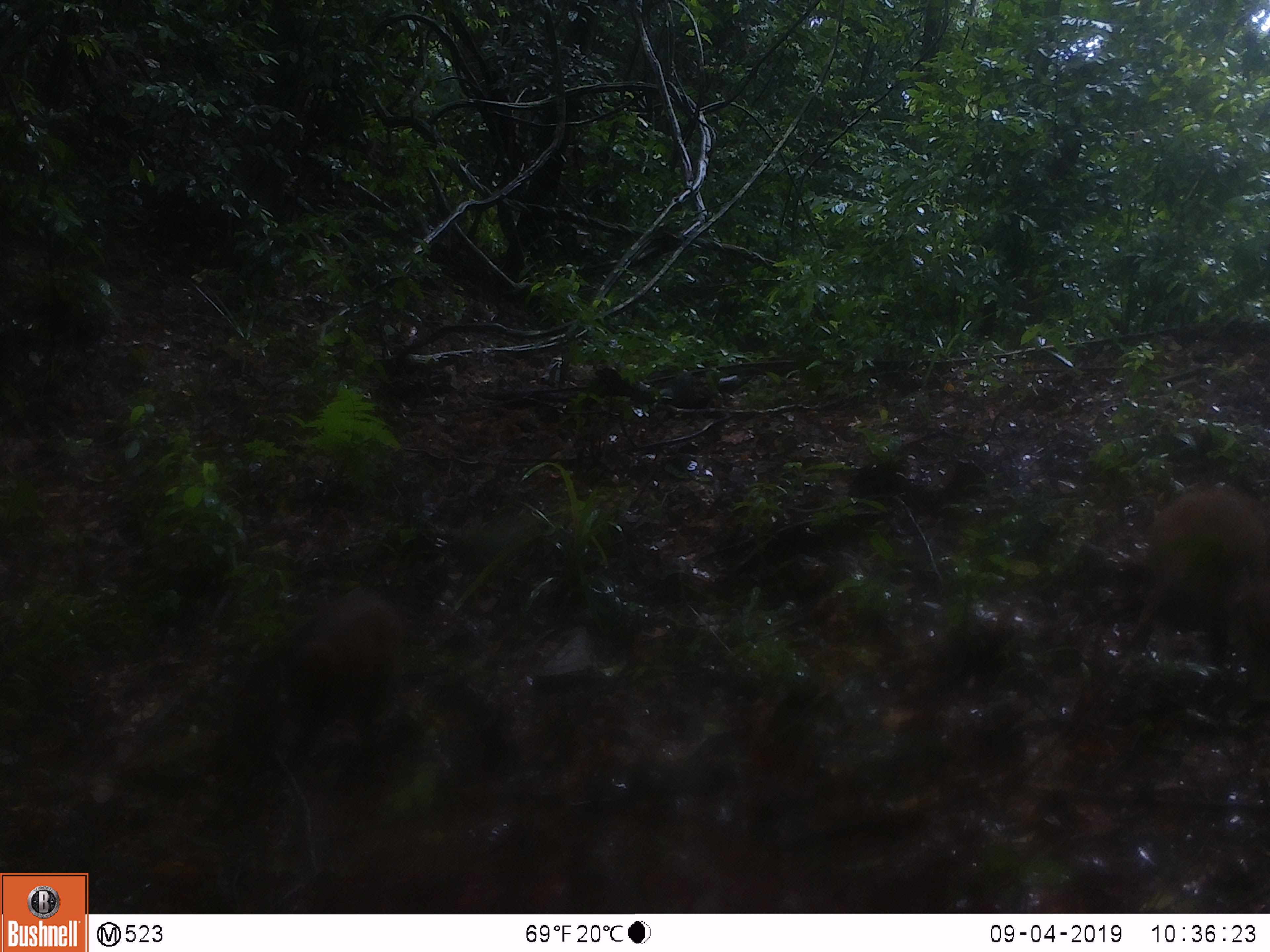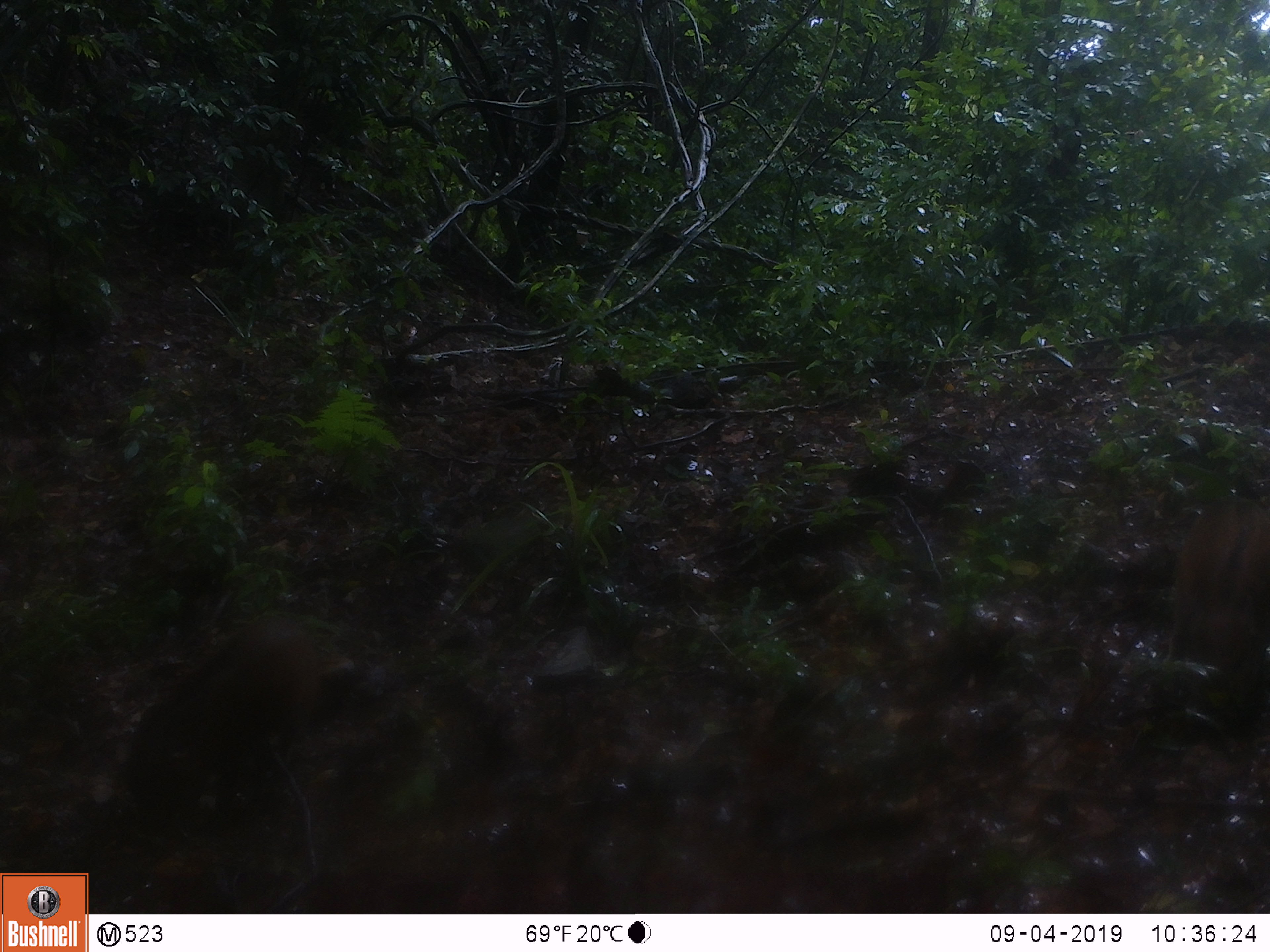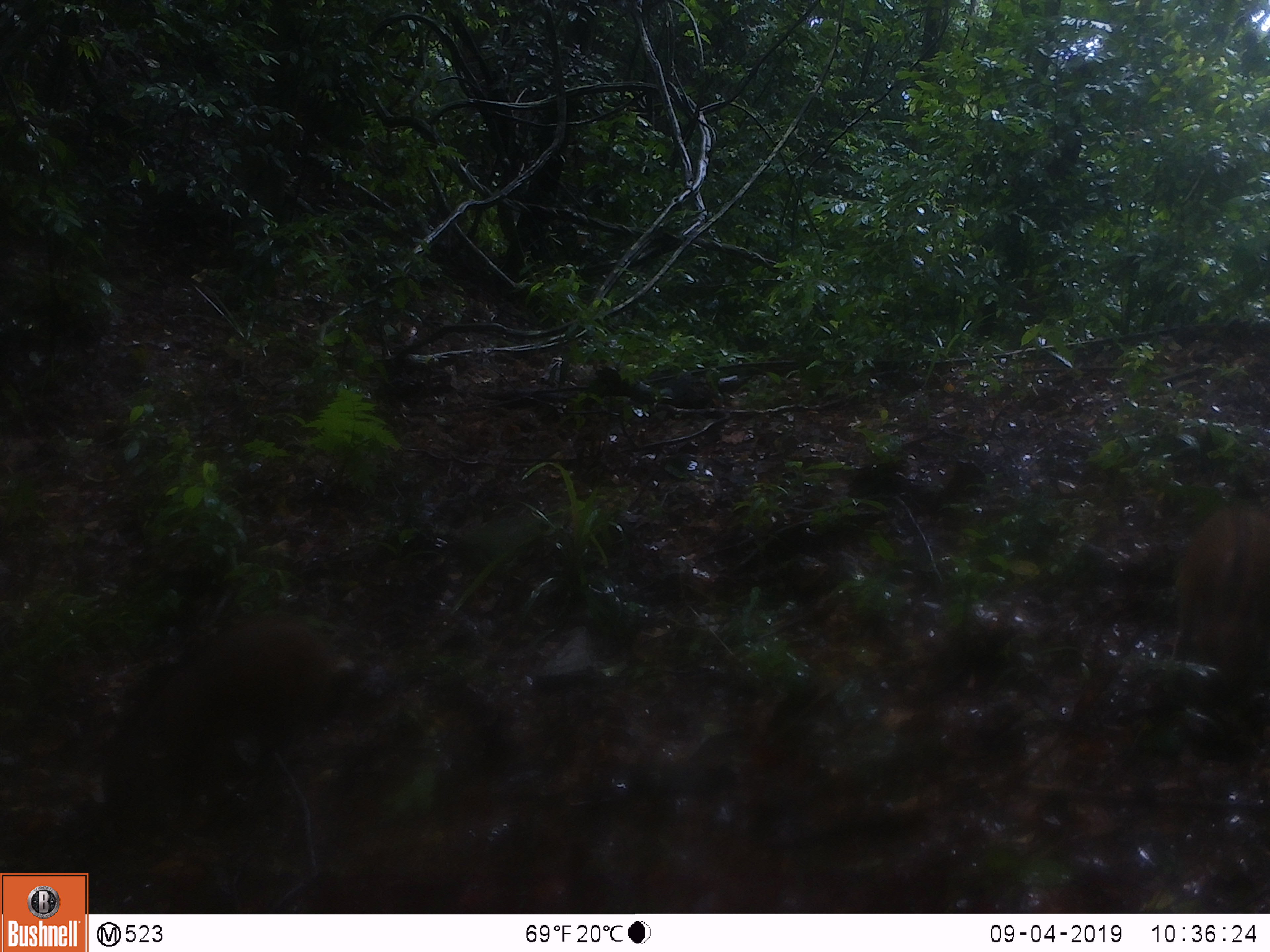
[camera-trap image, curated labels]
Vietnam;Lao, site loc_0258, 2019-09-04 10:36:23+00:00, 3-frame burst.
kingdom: Animalia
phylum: Chordata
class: Mammalia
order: Artiodactyla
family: Suidae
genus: Sus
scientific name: Sus scrofa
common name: eurasian wild pig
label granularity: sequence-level